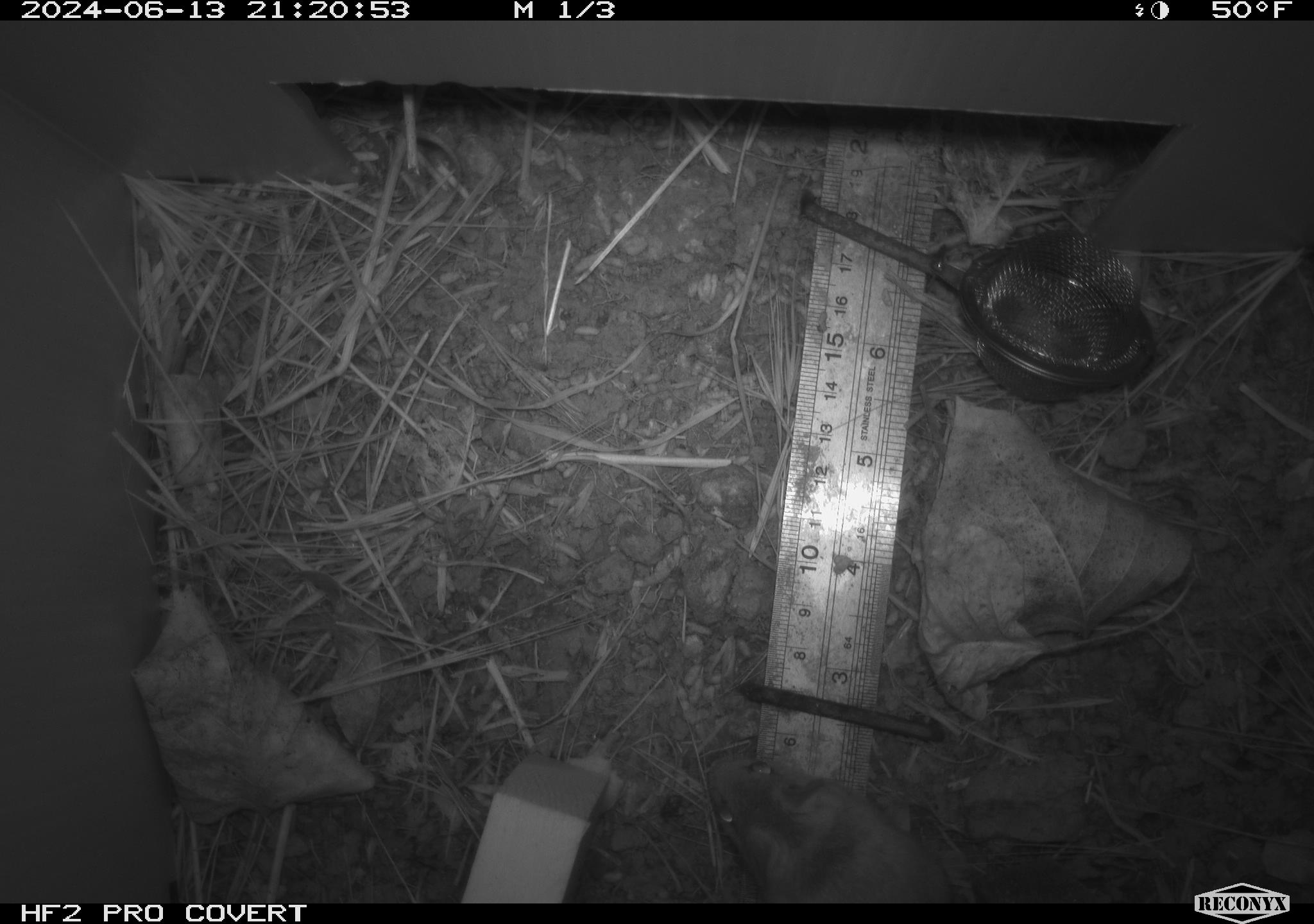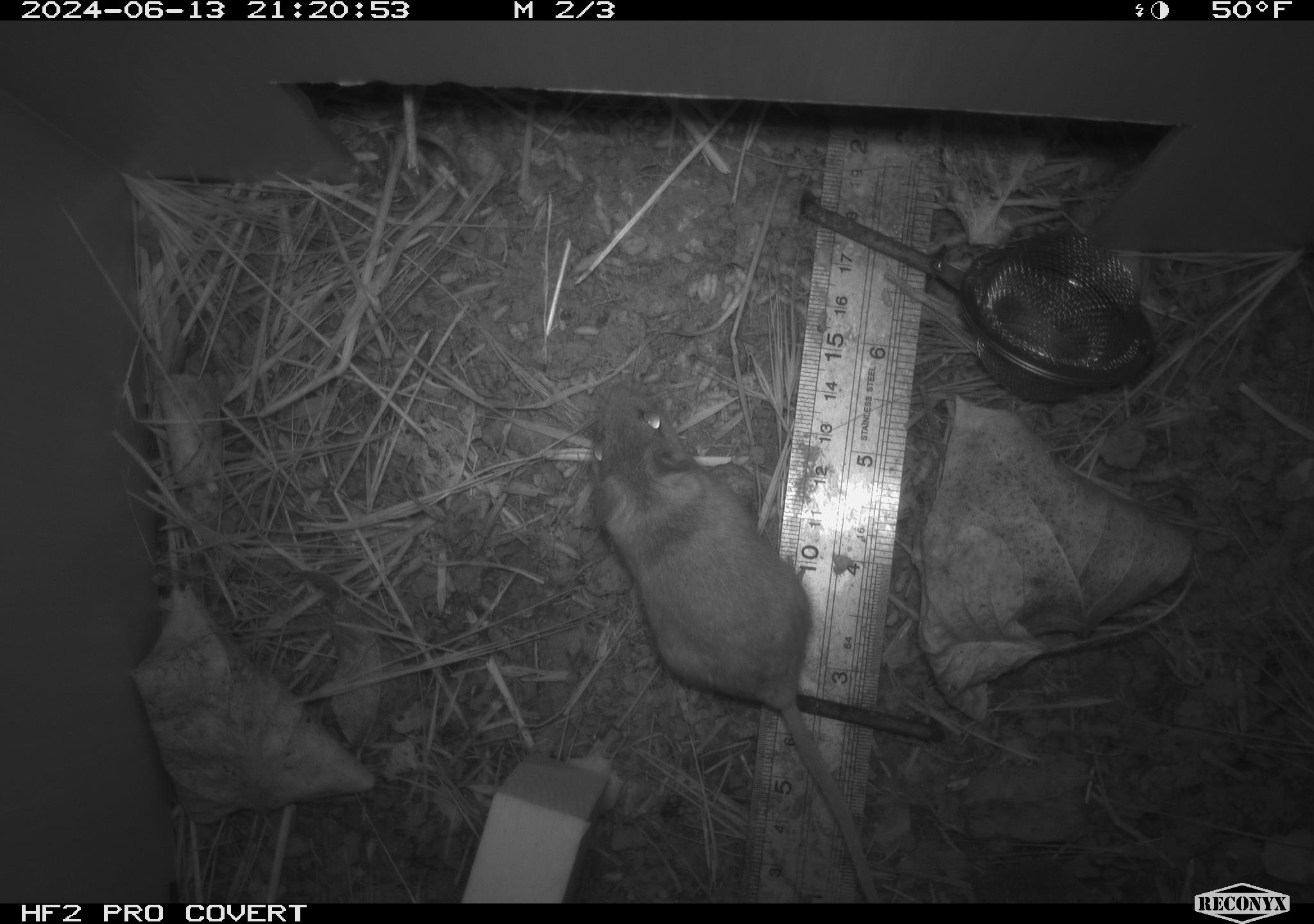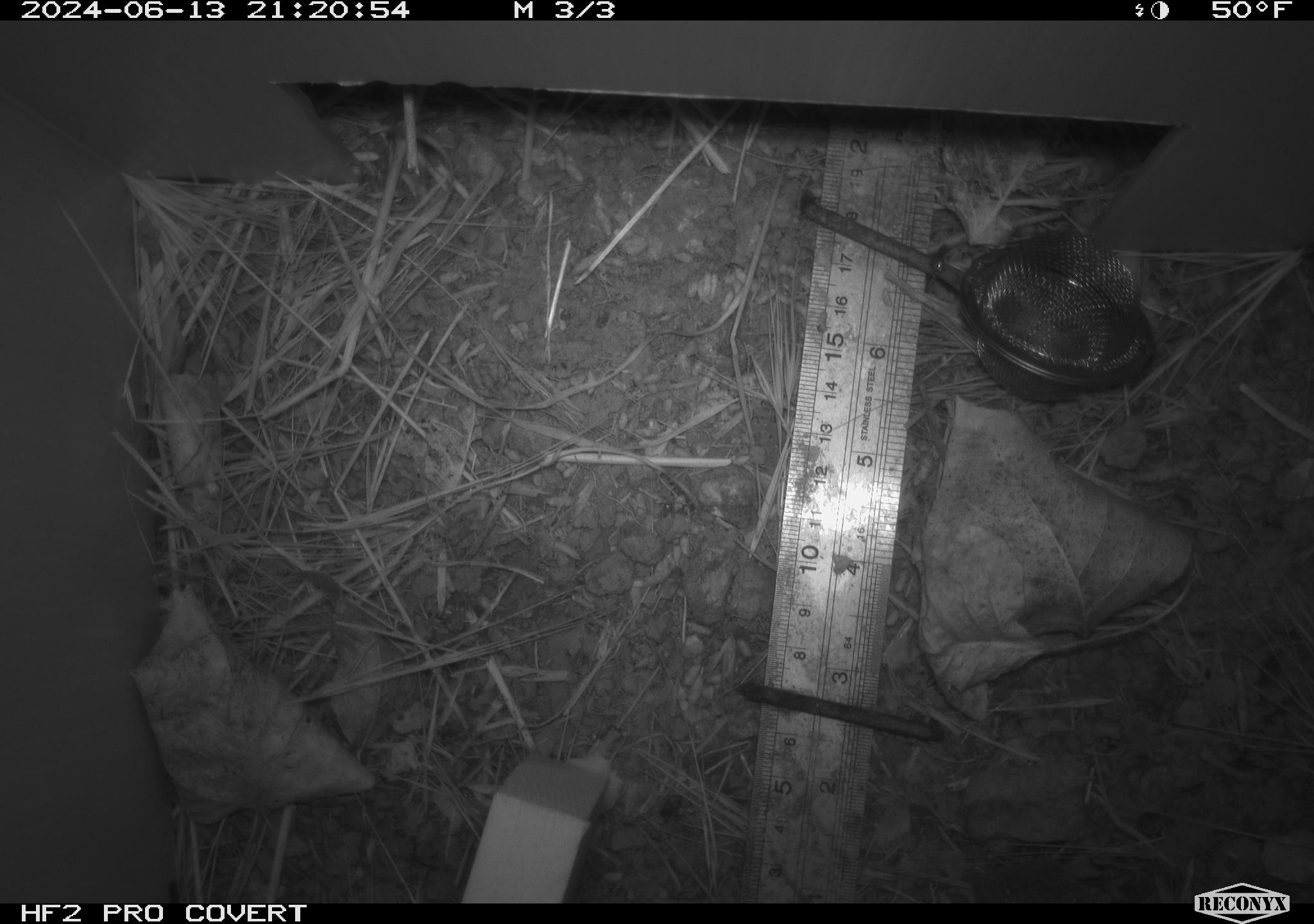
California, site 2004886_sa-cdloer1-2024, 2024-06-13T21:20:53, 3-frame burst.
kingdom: Animalia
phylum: Chordata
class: Mammalia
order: Rodentia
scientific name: Rodentia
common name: mouse species